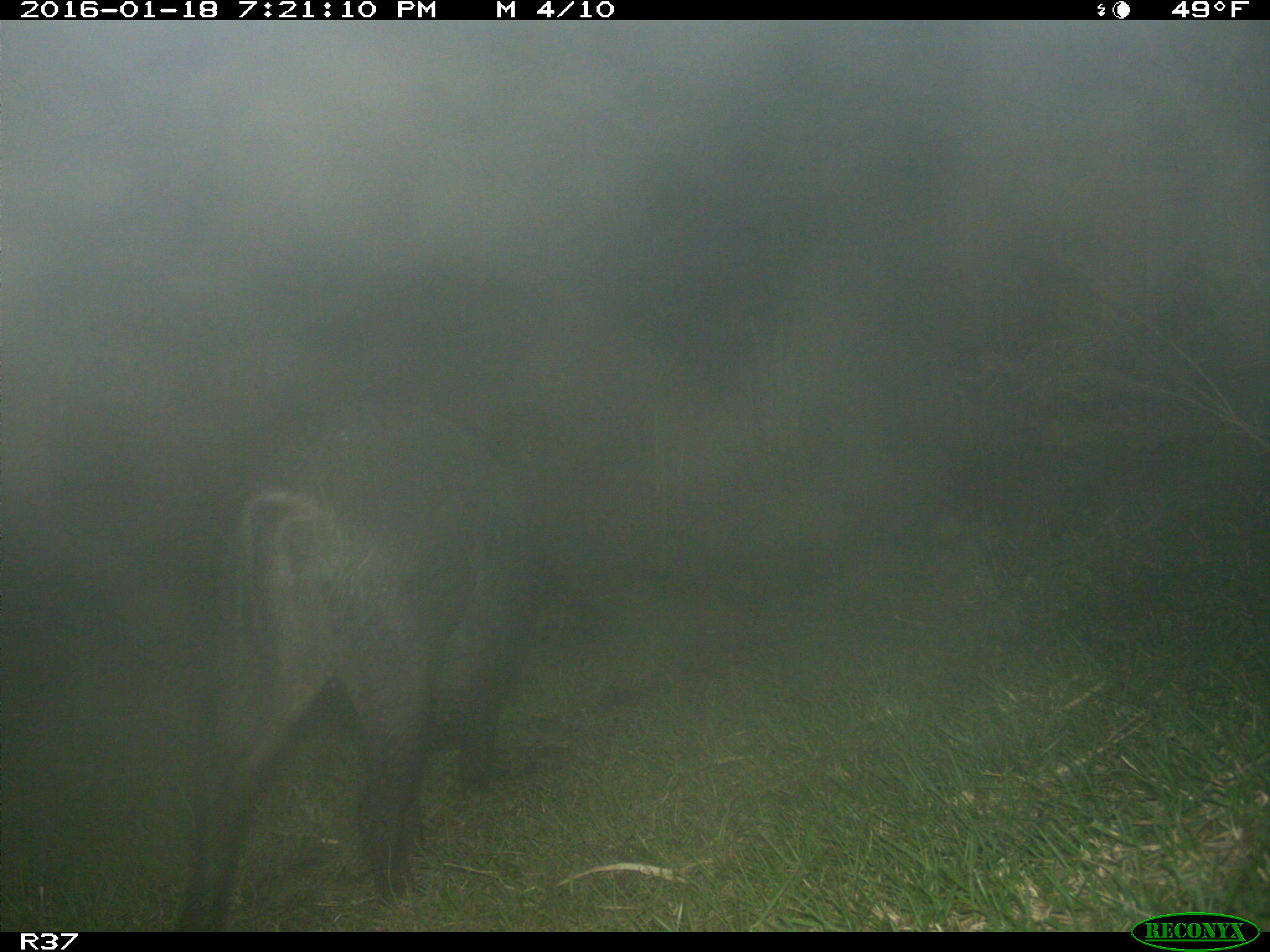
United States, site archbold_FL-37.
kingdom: Animalia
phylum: Chordata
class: Mammalia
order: Artiodactyla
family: Suidae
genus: Sus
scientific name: Sus scrofa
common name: wild boar